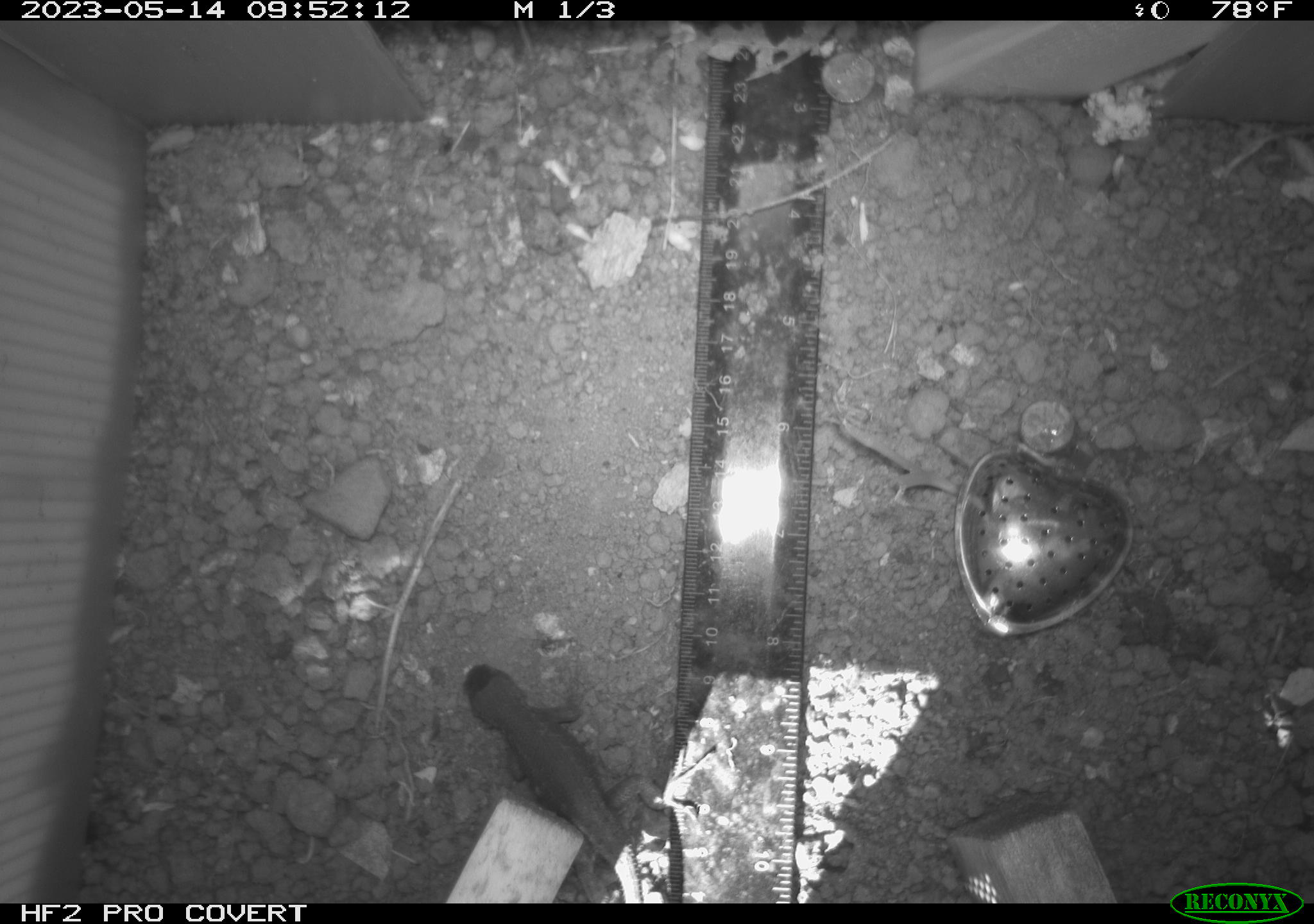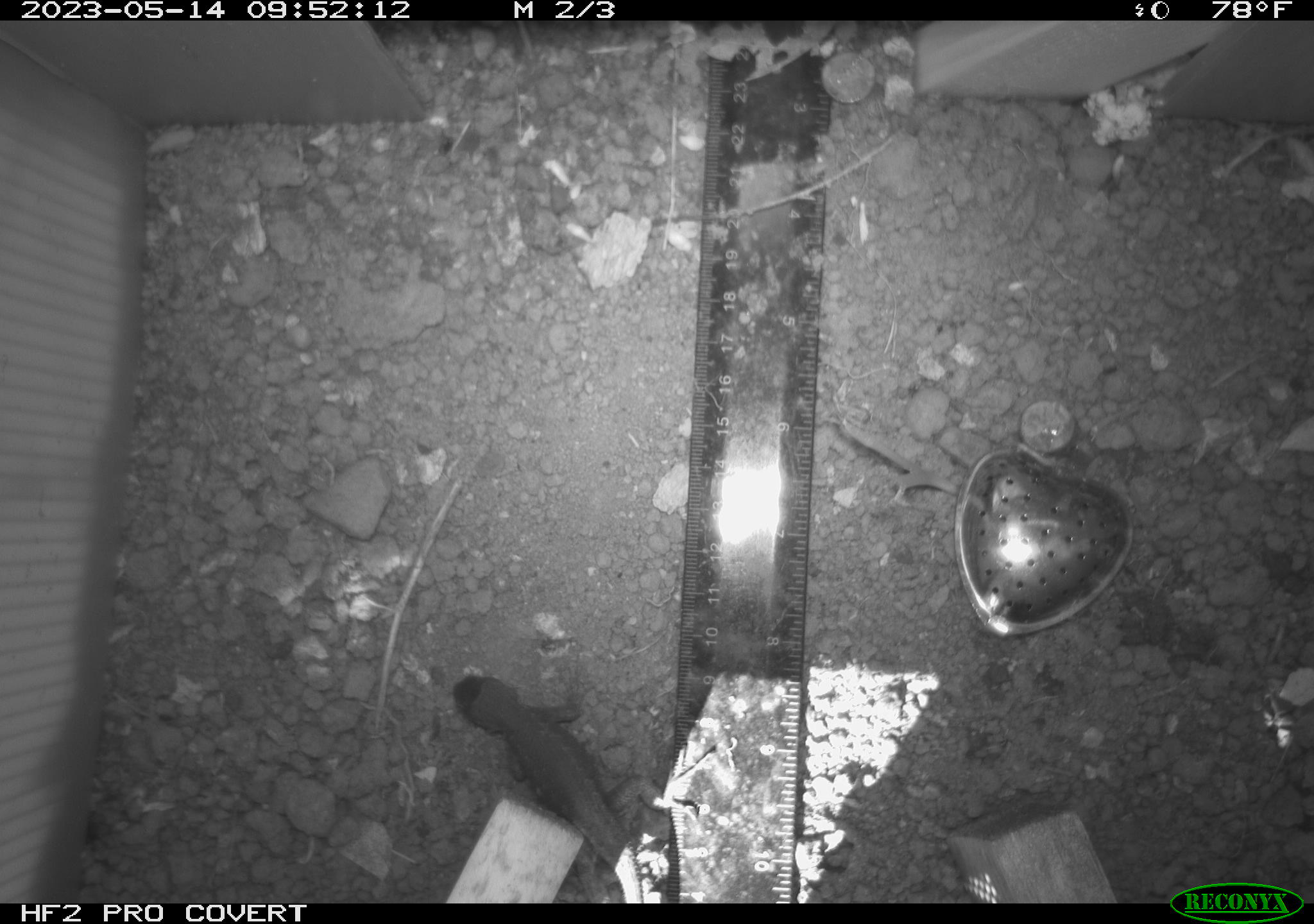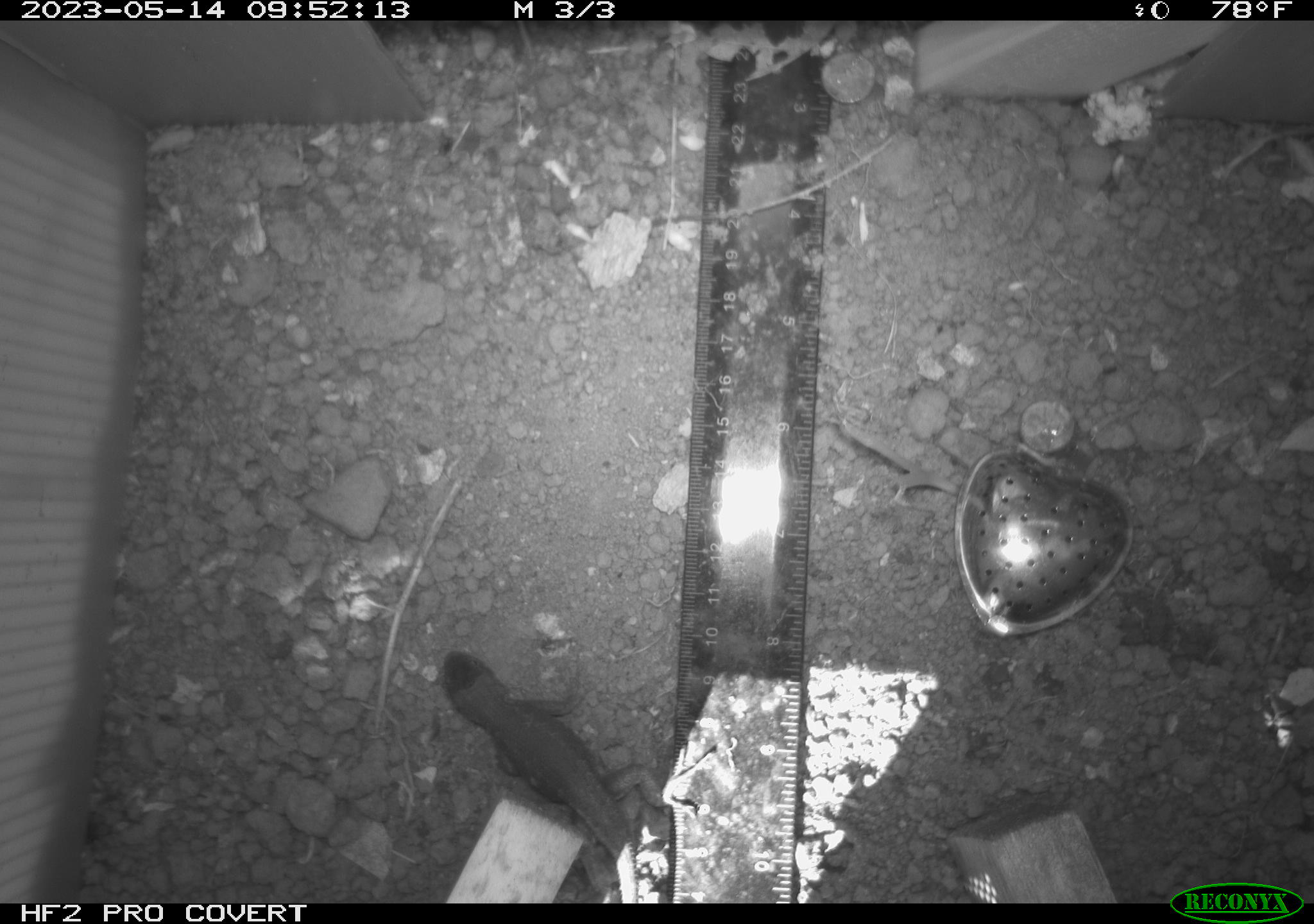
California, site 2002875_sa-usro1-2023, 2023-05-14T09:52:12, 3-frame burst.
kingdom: Animalia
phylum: Chordata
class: Reptilia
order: Squamata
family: Phrynosomatidae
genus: Sceloporus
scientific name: Sceloporus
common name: spiny lizards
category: sceloporus species